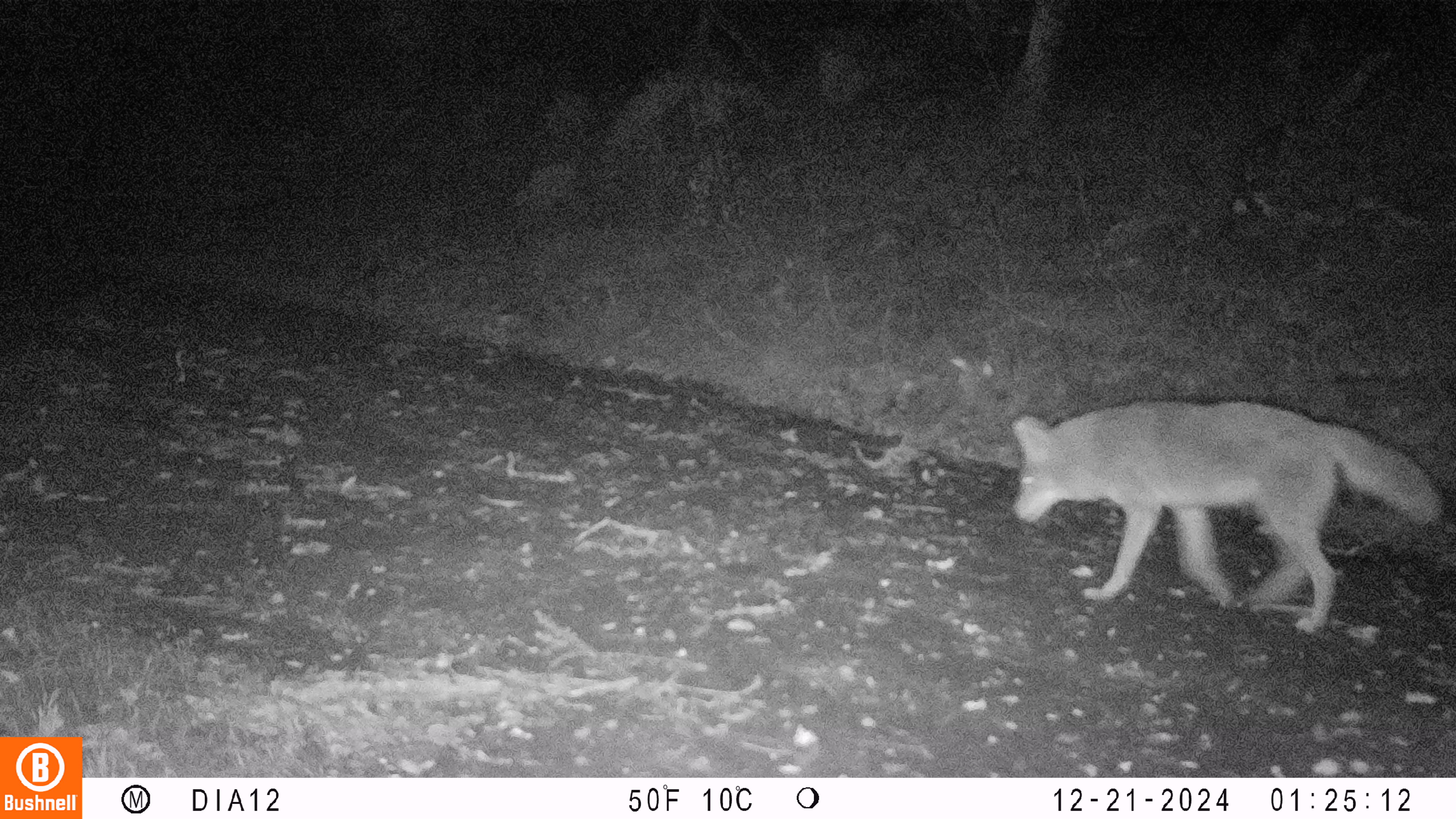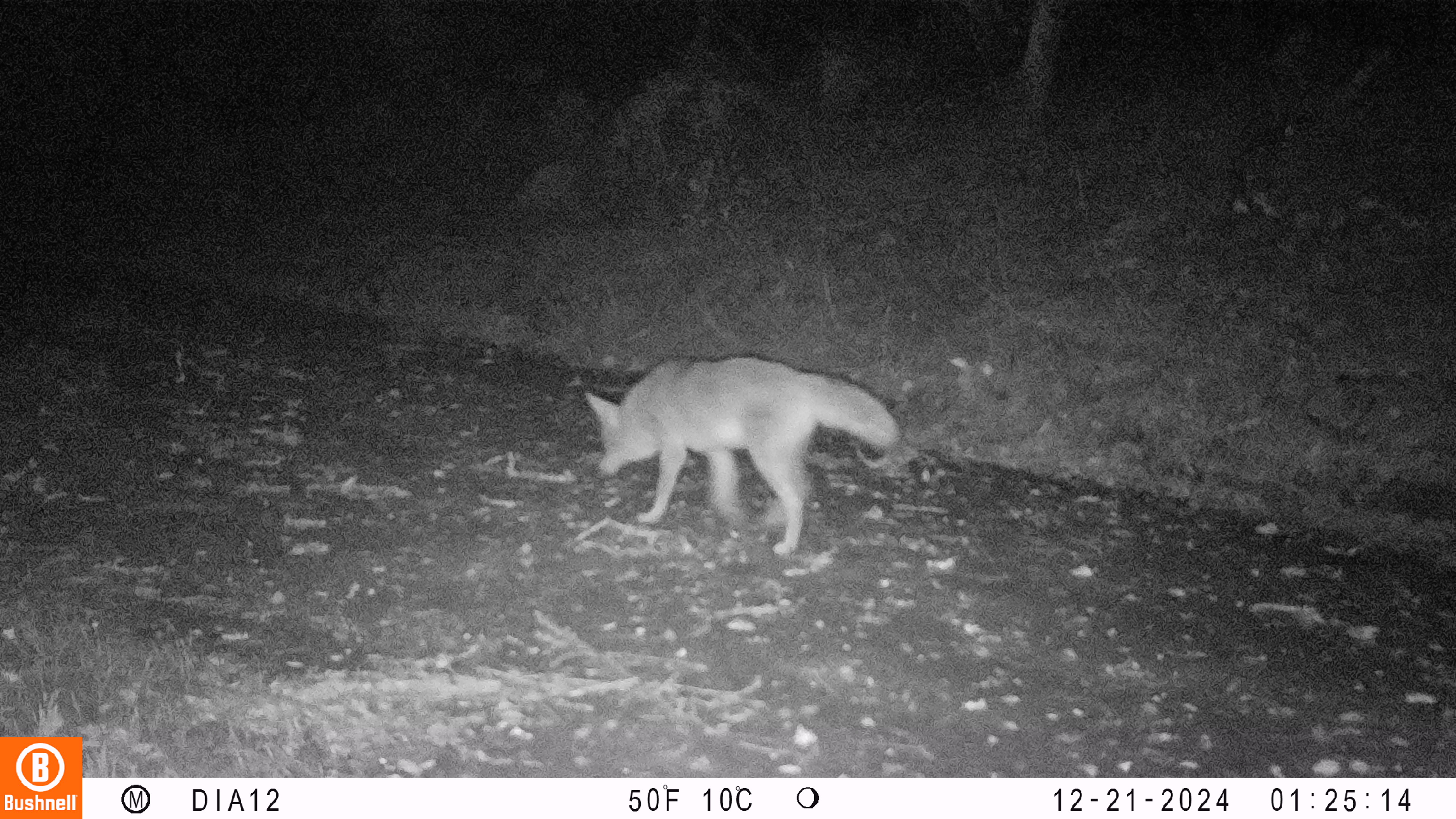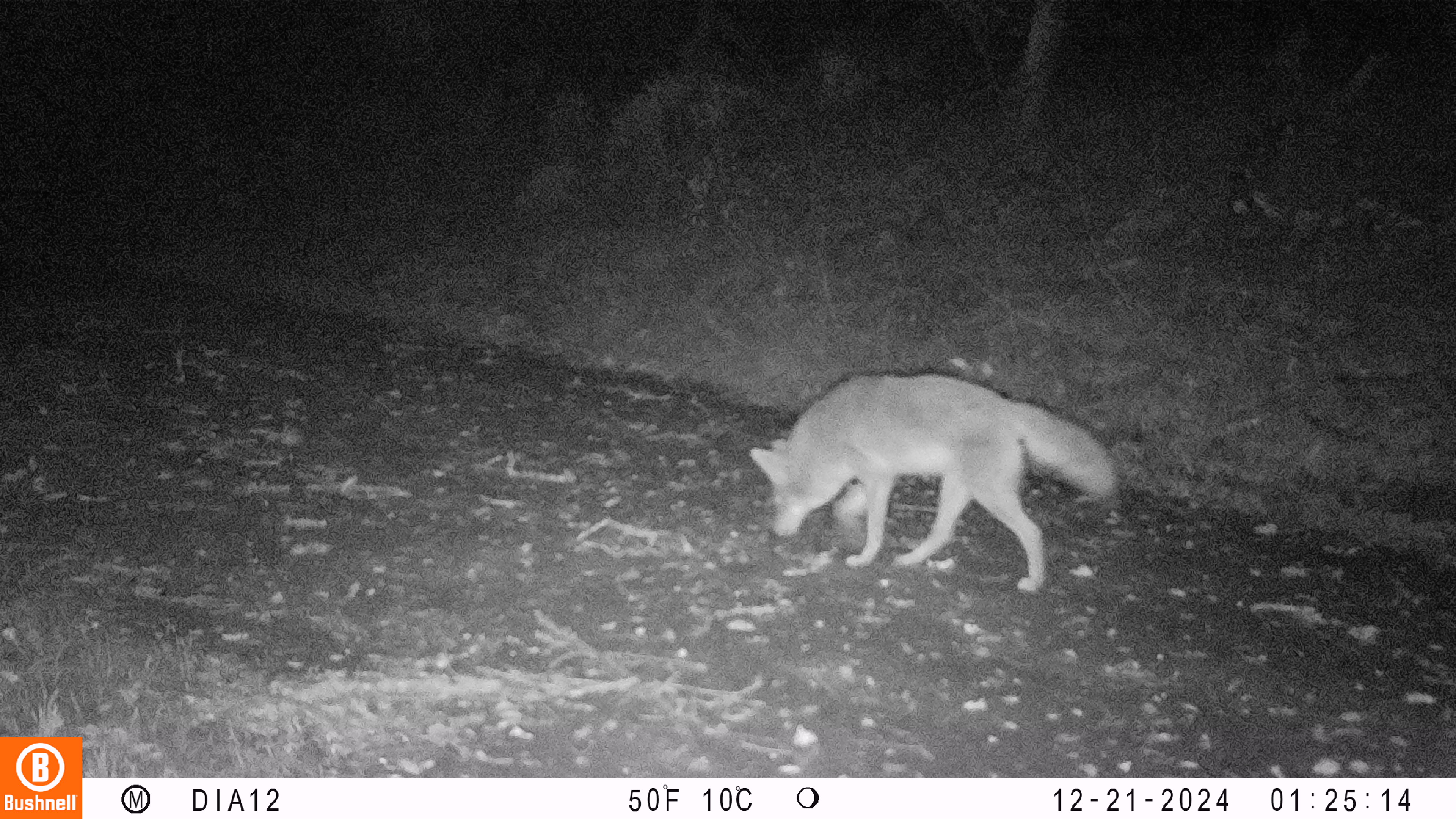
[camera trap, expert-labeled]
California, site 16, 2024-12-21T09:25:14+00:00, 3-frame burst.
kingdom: Animalia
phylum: Chordata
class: Mammalia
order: Carnivora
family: Canidae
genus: Canis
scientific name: Canis latrans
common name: coyote